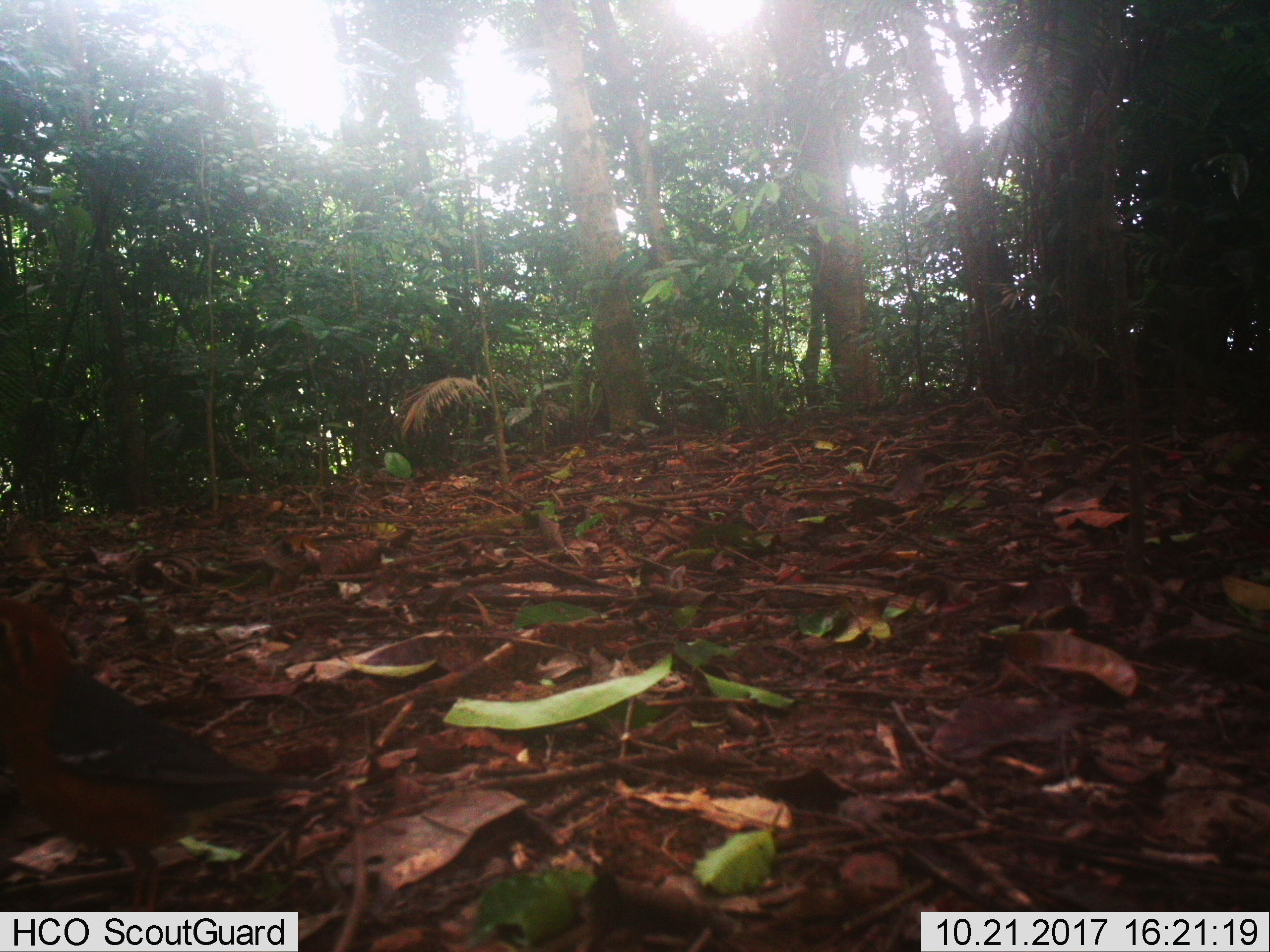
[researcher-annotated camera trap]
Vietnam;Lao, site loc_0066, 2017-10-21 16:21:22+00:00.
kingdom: Animalia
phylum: Chordata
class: Aves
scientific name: Aves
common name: bird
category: unidentified bird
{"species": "unidentified bird (bird) (Aves)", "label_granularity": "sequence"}